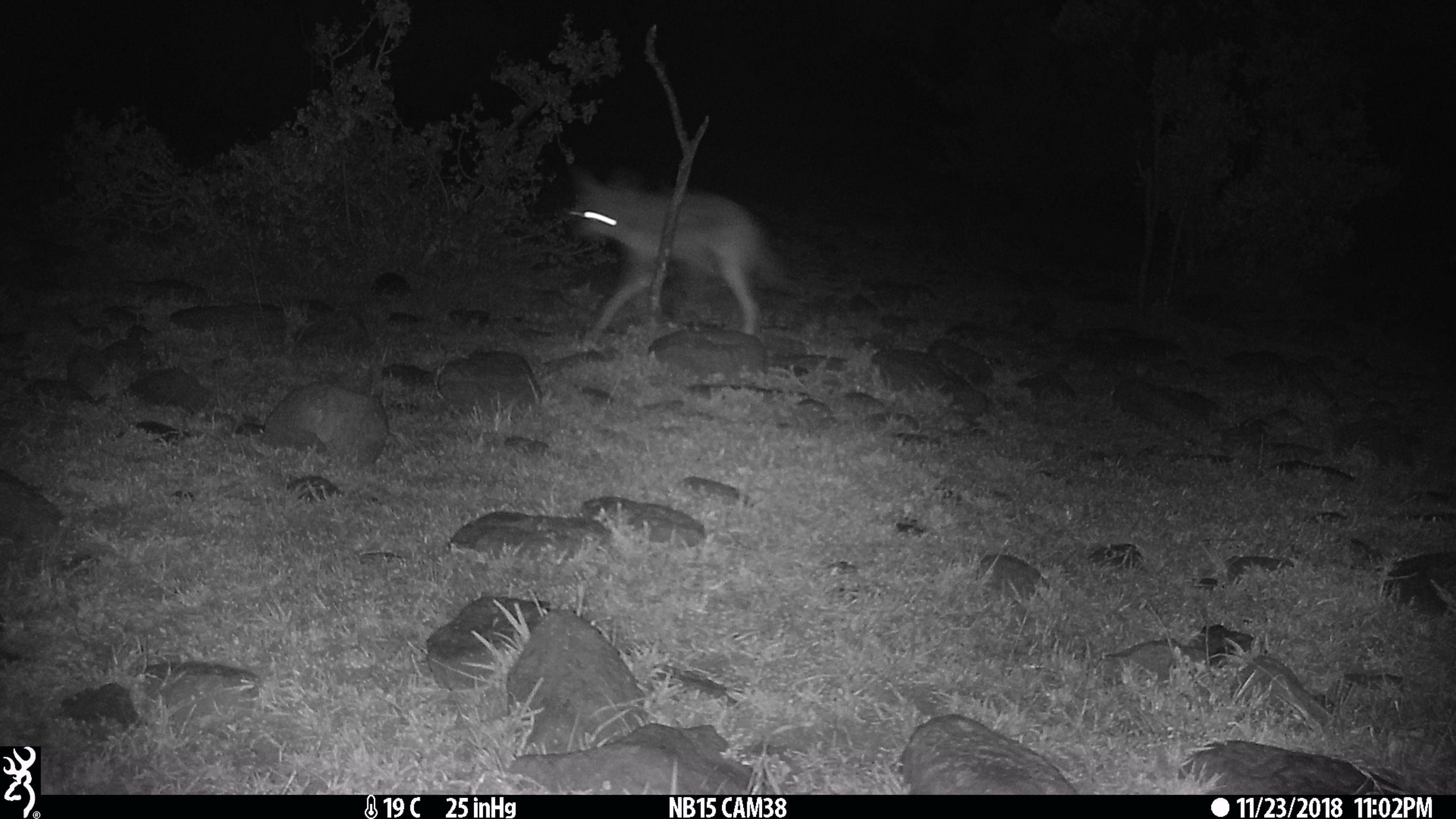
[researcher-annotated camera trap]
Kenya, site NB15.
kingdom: Animalia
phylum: Chordata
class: Mammalia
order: Carnivora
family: Canidae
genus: Lupulella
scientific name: Lupulella mesomelas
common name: black-backed jackal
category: jackal